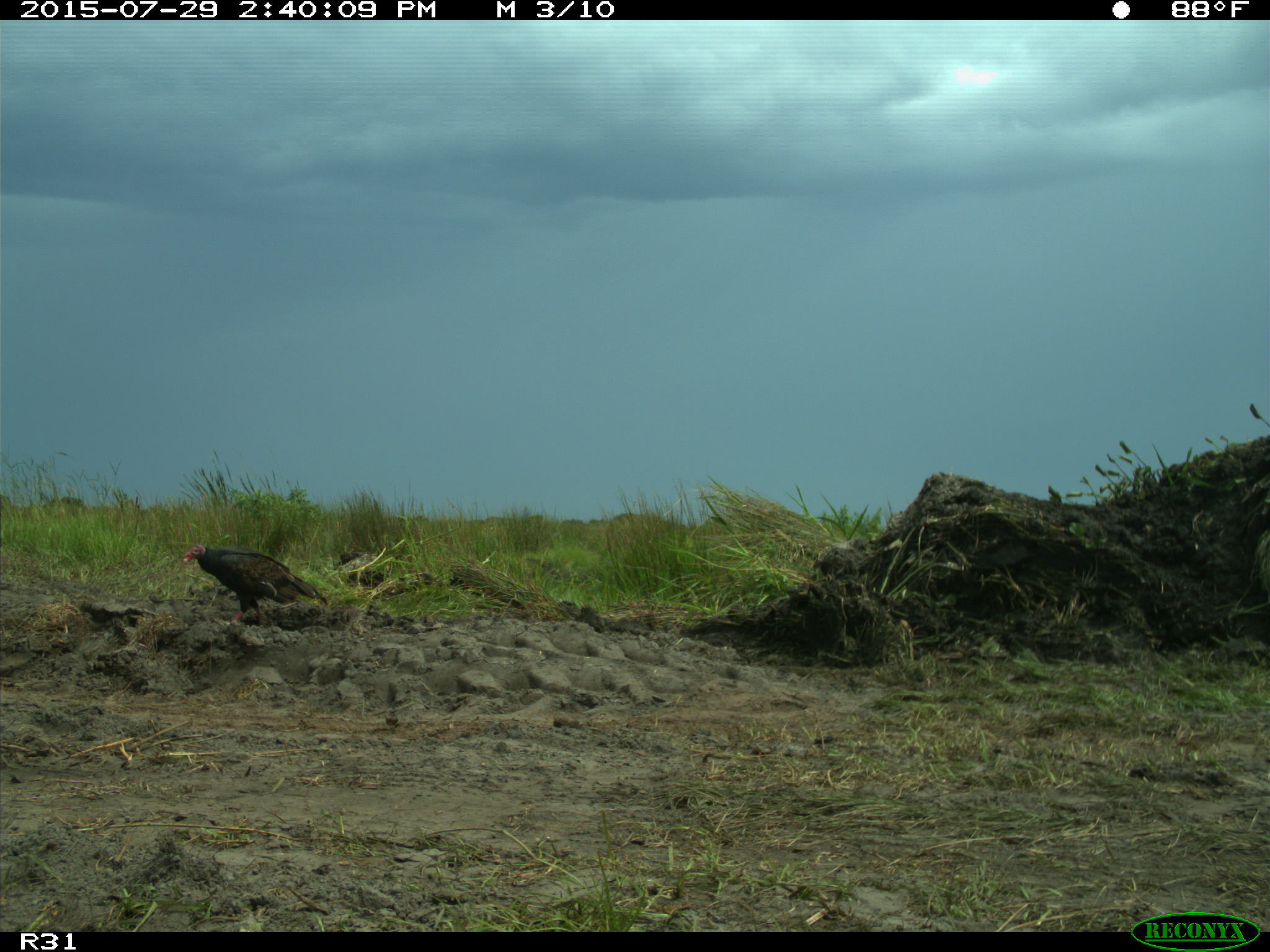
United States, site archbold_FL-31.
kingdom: Animalia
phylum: Chordata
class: Aves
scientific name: Aves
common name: birds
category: unidentified bird